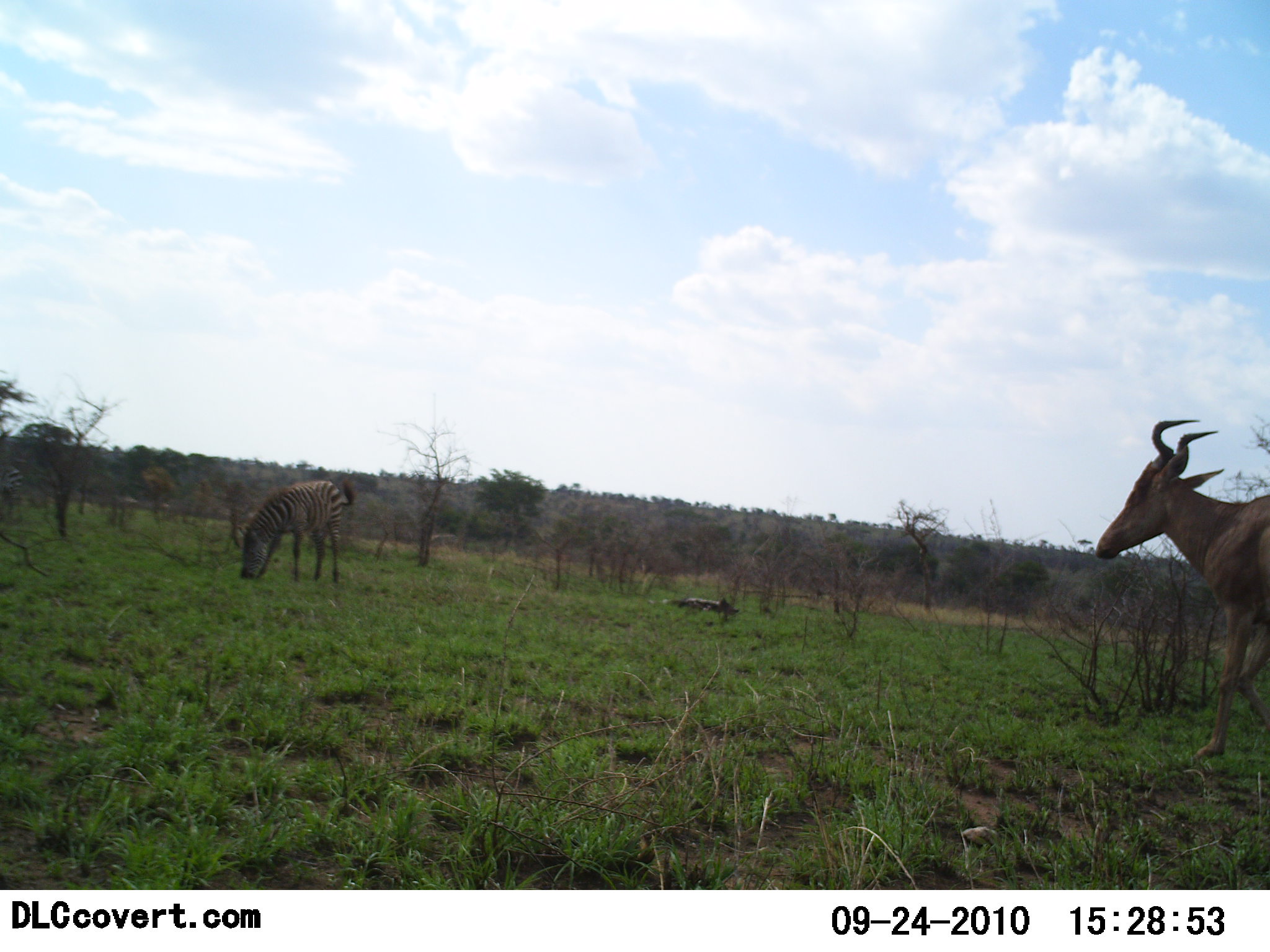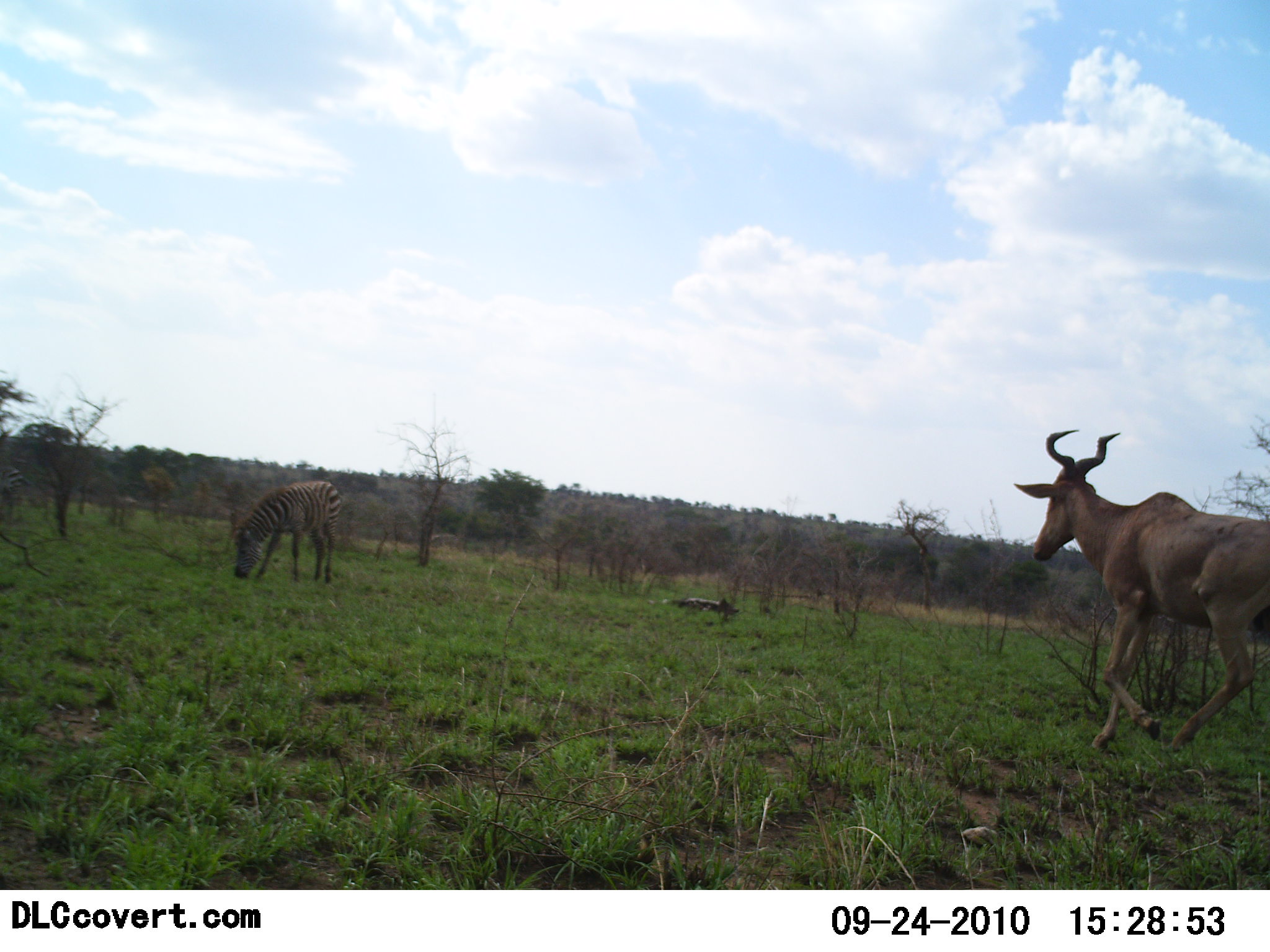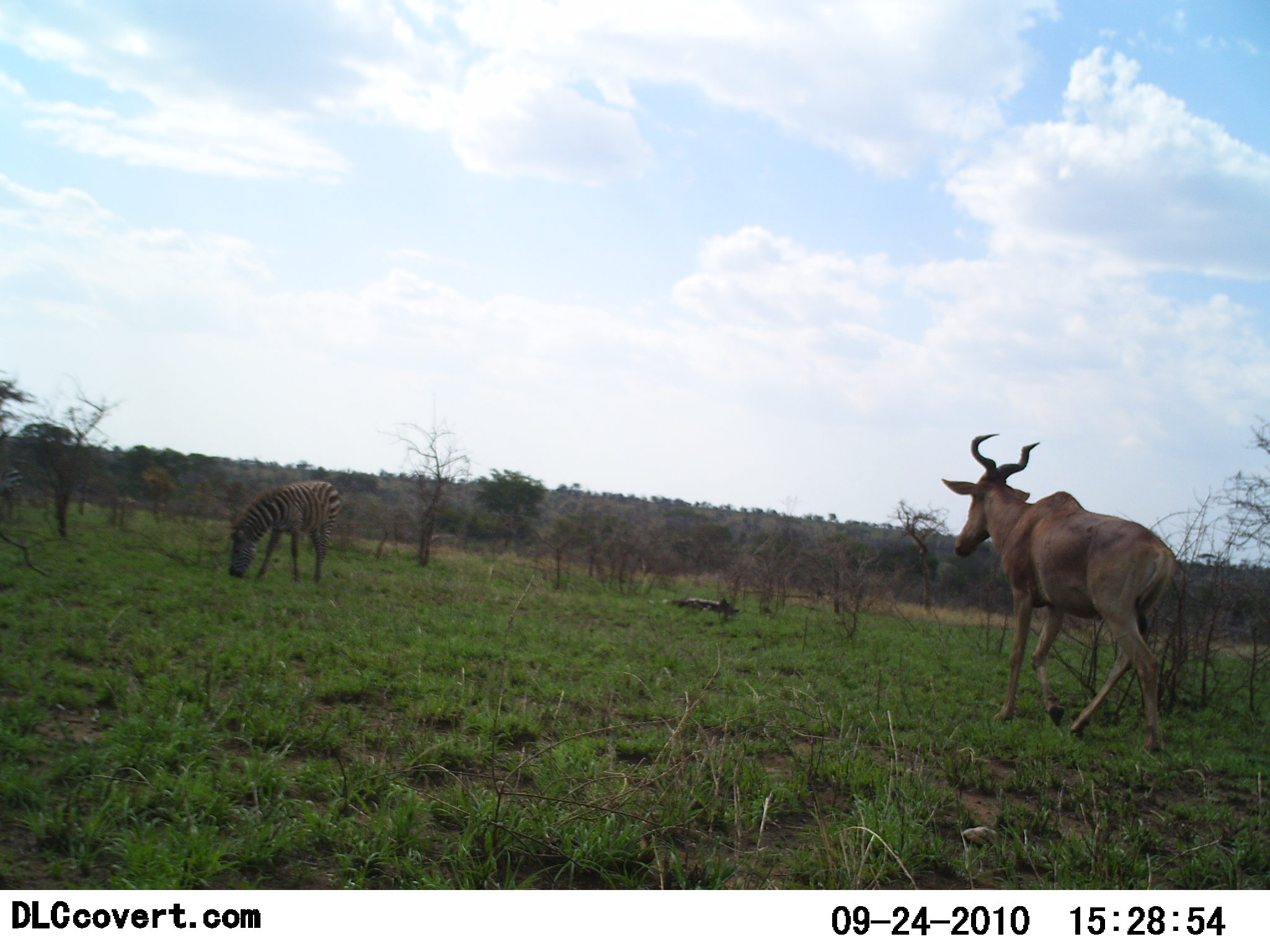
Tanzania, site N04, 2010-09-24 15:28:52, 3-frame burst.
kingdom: Animalia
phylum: Chordata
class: Mammalia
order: Artiodactyla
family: Bovidae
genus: Alcelaphus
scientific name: Alcelaphus buselaphus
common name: hartebeest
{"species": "hartebeest (Alcelaphus buselaphus)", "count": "1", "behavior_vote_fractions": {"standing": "0%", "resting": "0%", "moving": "100%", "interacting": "0%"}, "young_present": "0%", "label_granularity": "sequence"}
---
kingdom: Animalia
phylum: Chordata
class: Mammalia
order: Perissodactyla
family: Equidae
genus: Equus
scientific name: Equus quagga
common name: plains zebra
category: zebra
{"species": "zebra (plains zebra) (Equus quagga)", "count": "1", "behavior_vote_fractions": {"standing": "12%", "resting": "0%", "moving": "0%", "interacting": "0%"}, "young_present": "6%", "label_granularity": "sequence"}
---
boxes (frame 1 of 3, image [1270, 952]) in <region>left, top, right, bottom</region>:
animal: <region>1094, 419, 1270, 760</region>; <region>236, 478, 357, 581</region>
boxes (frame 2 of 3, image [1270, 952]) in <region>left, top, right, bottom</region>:
animal: <region>1012, 429, 1270, 754</region>; <region>232, 479, 343, 584</region>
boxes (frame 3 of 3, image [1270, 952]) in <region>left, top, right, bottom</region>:
animal: <region>942, 433, 1178, 756</region>; <region>228, 480, 342, 585</region>